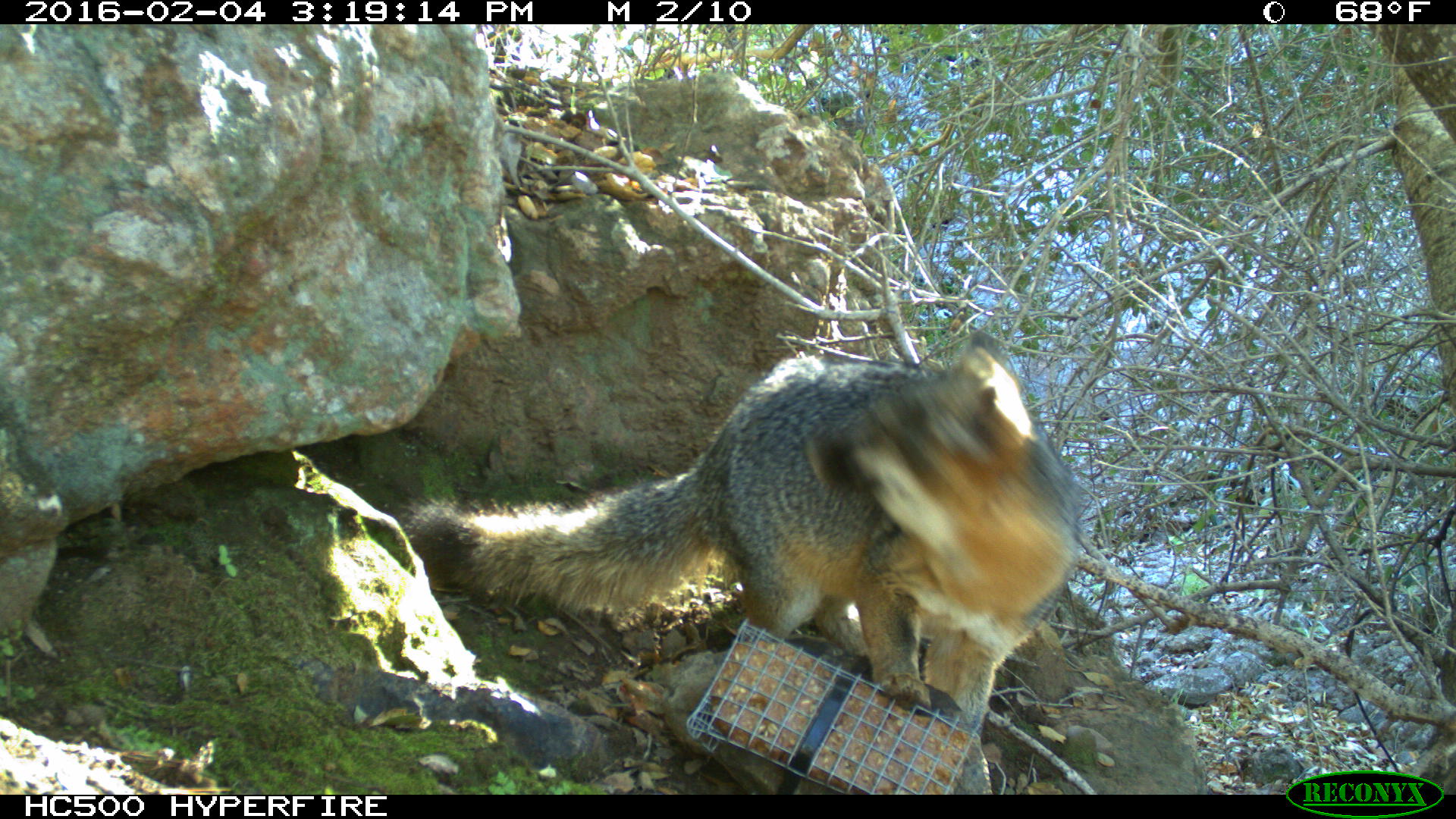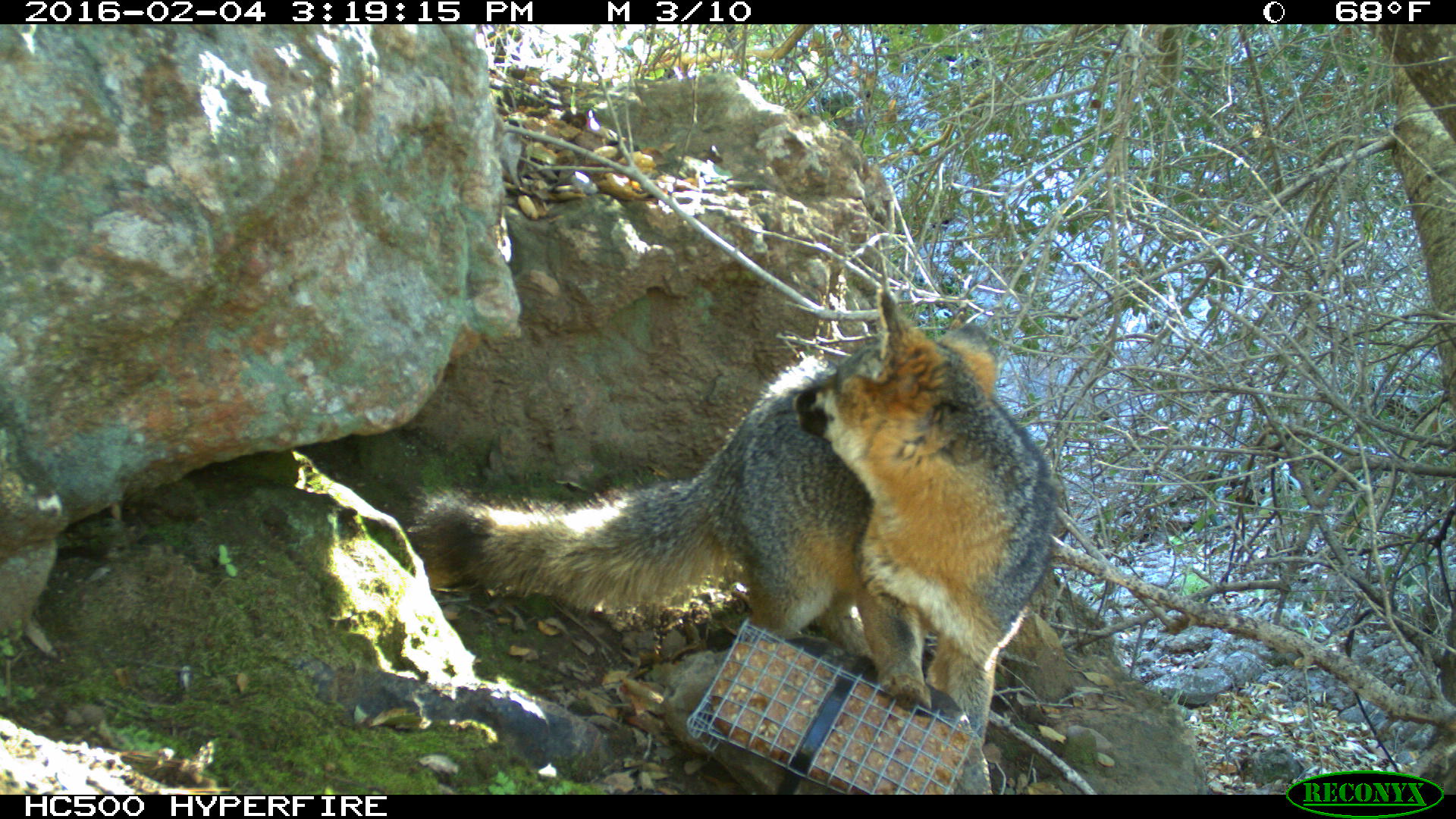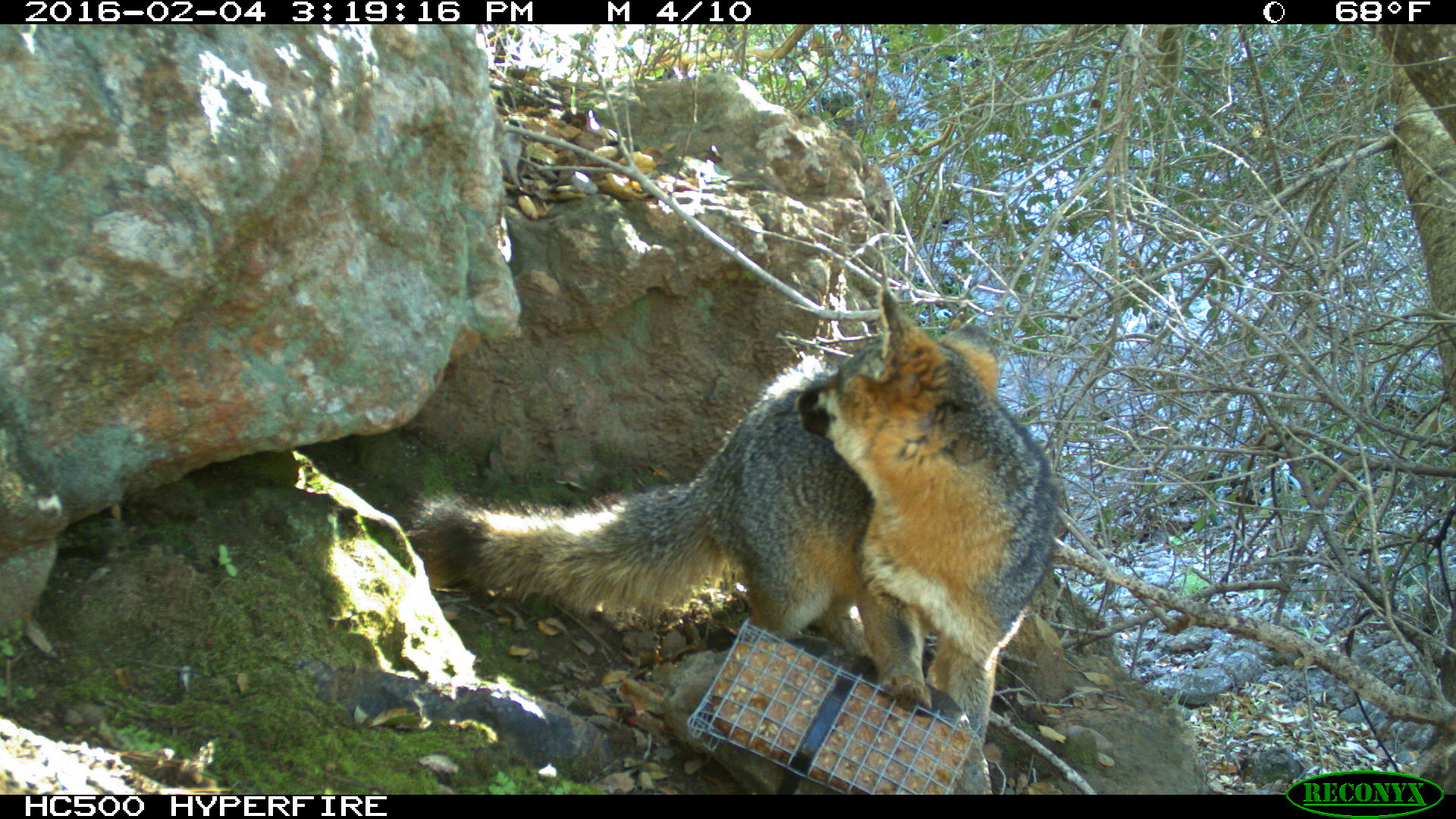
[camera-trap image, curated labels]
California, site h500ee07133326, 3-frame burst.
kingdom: Animalia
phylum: Chordata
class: Mammalia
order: Rodentia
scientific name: Rodentia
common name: rodent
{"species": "rodent (Rodentia)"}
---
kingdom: Animalia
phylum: Chordata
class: Mammalia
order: Carnivora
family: Canidae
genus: Urocyon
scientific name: Urocyon littoralis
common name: island fox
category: fox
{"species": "fox (island fox) (Urocyon littoralis)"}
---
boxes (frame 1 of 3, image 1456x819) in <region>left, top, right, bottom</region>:
rodent: <region>400, 331, 1083, 734</region>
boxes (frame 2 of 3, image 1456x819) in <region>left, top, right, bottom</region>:
fox: <region>405, 289, 1062, 749</region>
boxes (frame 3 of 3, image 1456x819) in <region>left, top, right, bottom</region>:
fox: <region>399, 285, 1059, 749</region>